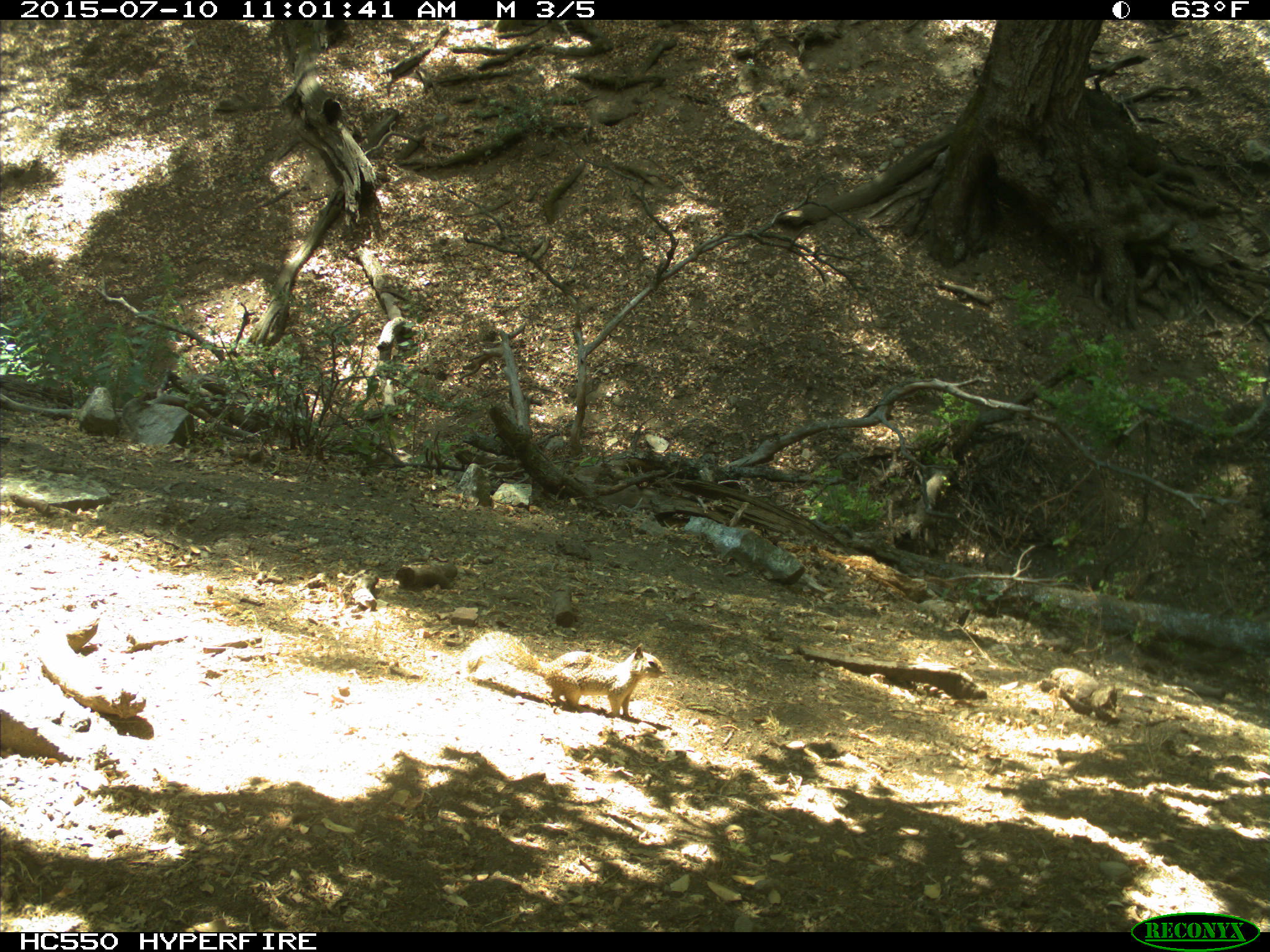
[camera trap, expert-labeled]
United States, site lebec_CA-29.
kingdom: Animalia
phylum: Chordata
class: Mammalia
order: Rodentia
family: Sciuridae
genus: Otospermophilus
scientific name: Otospermophilus beecheyi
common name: california ground squirrel